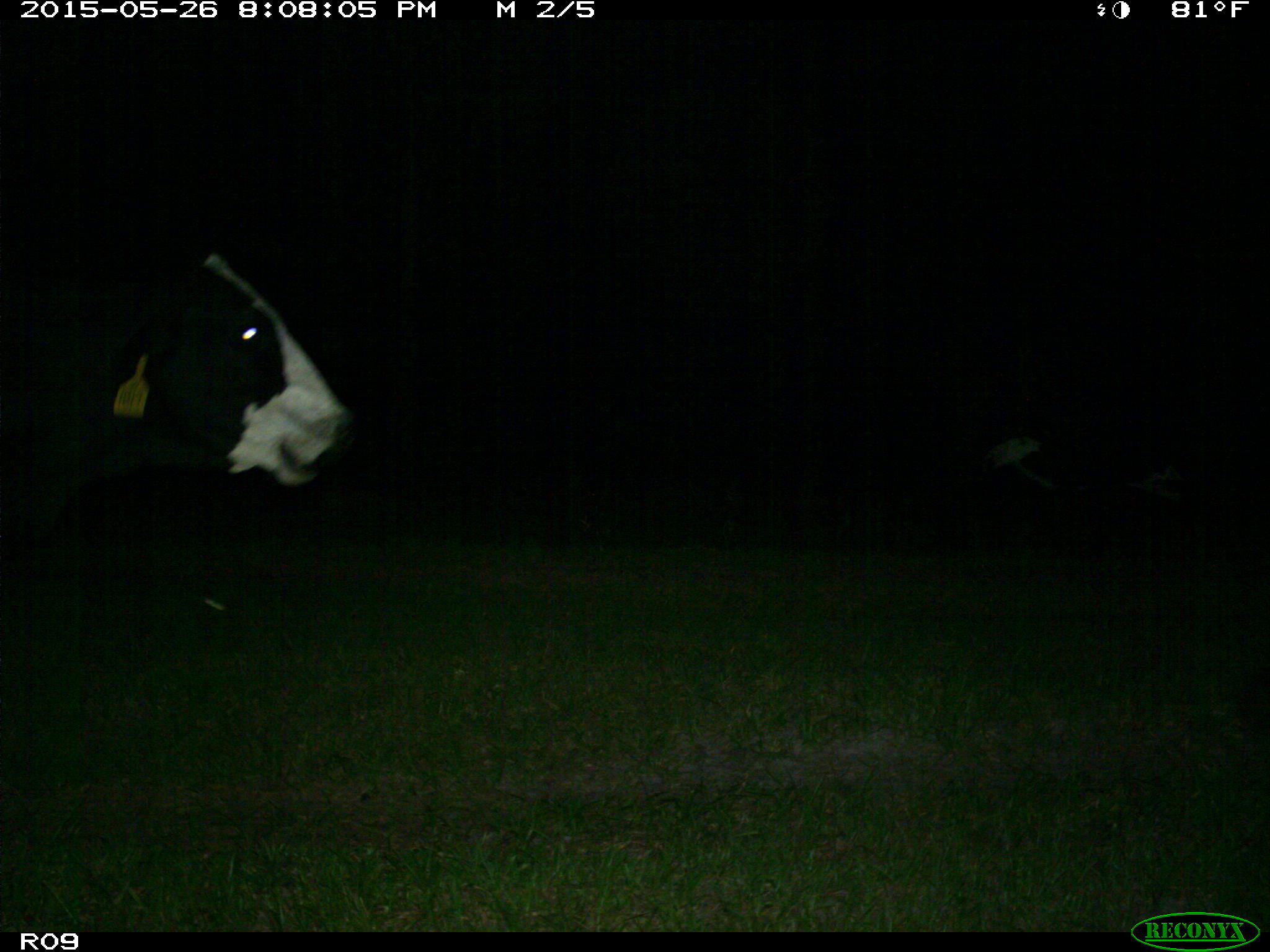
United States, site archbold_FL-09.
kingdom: Animalia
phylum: Chordata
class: Mammalia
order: Artiodactyla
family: Bovidae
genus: Bos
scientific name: Bos taurus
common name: domestic cow